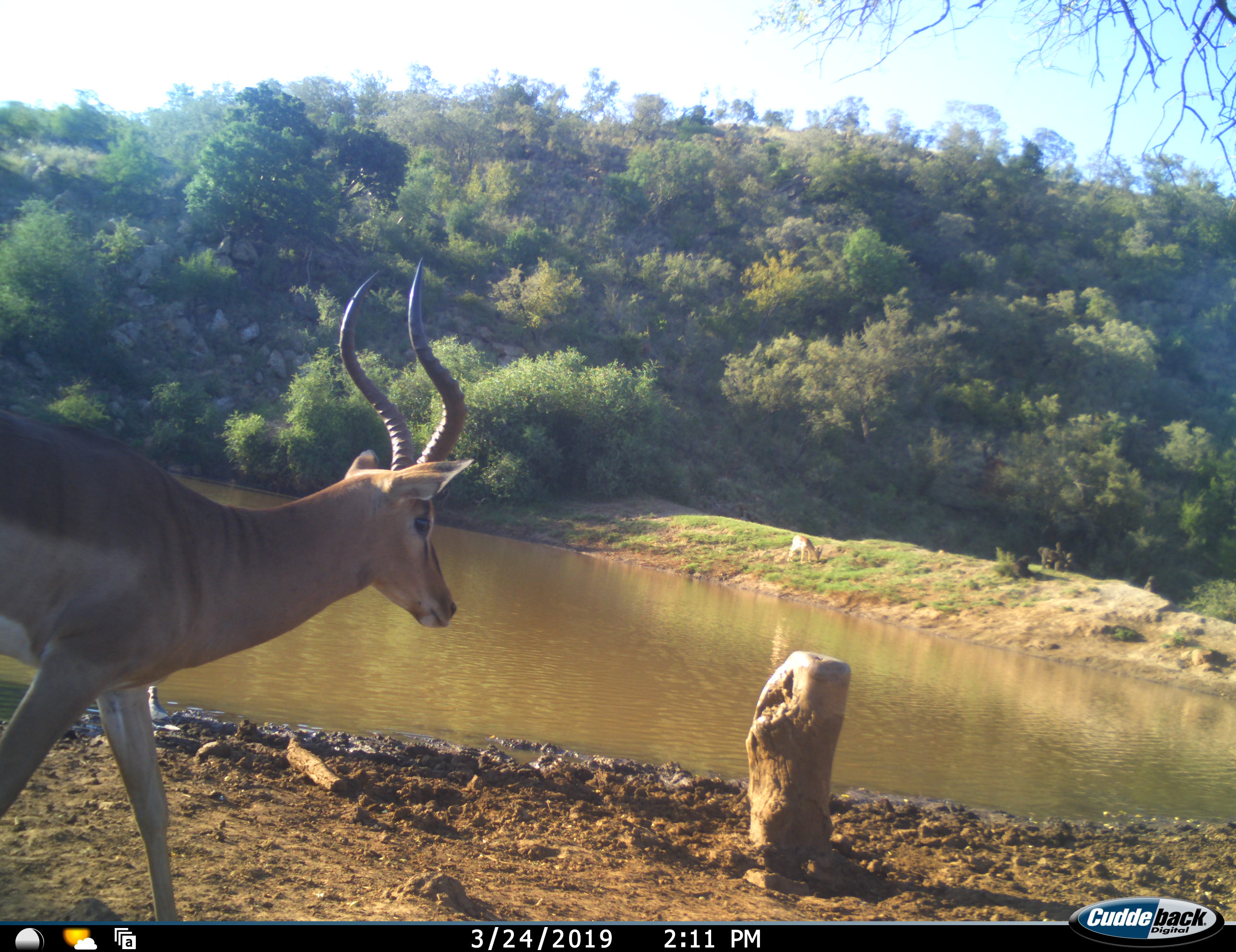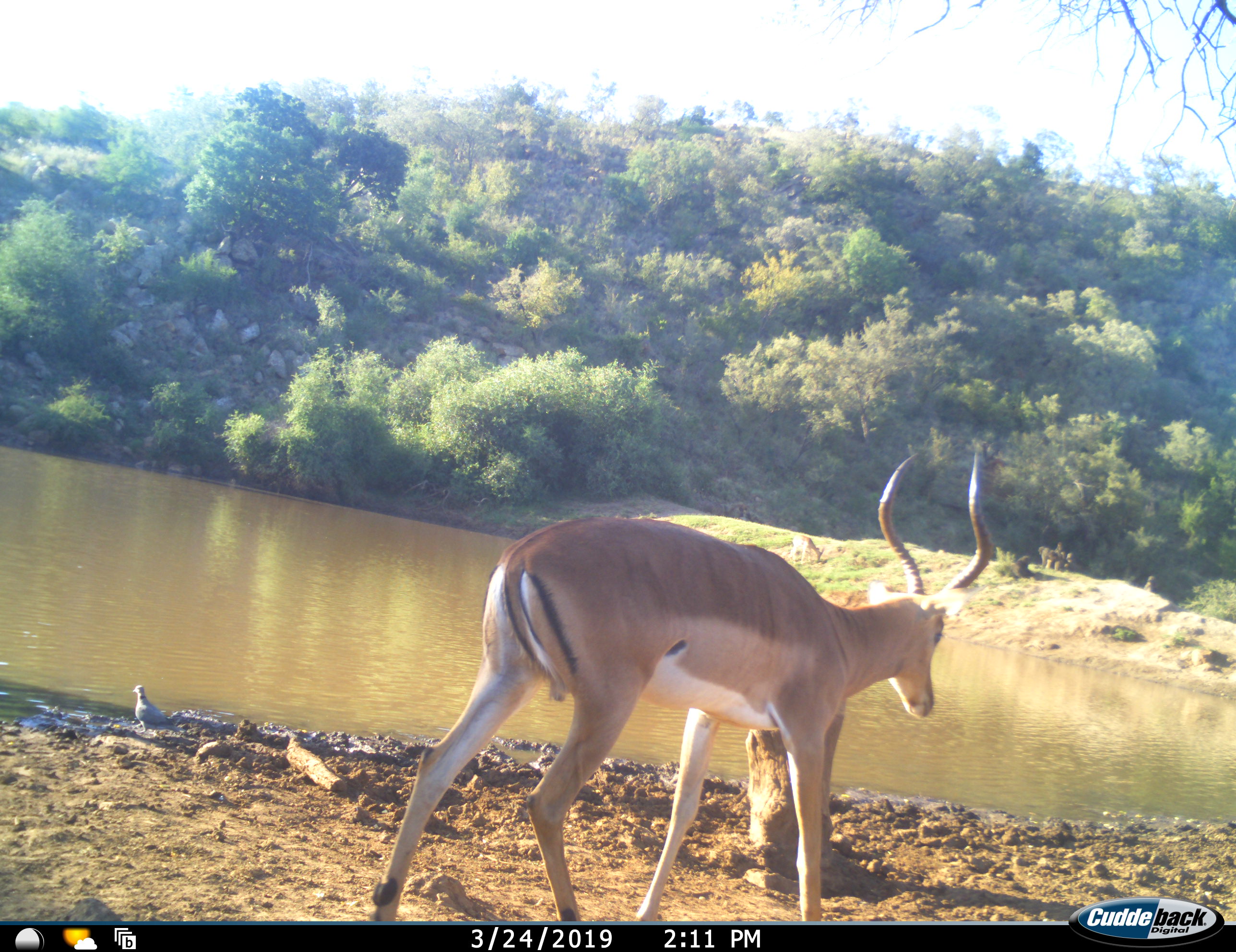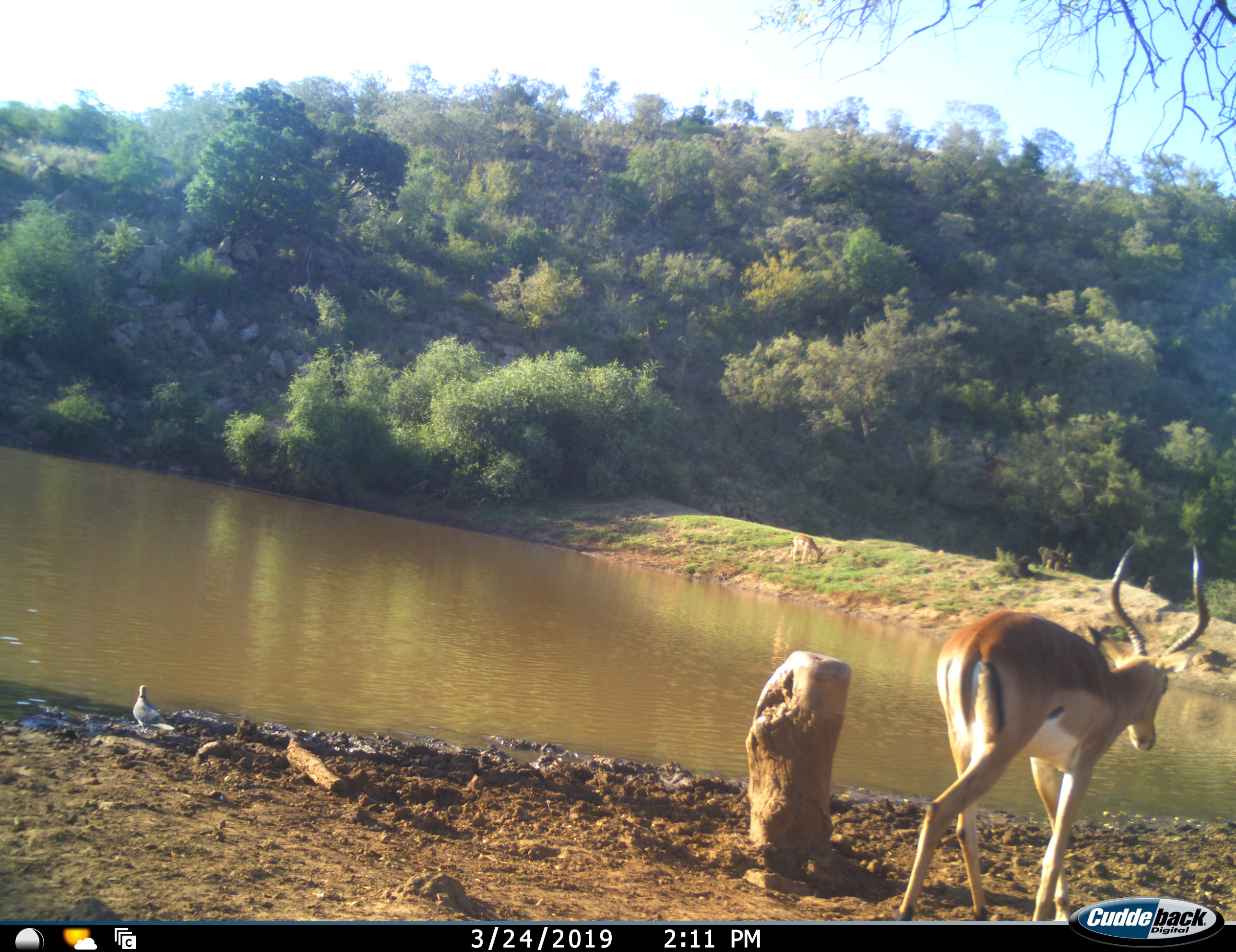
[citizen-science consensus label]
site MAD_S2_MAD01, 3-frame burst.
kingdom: Animalia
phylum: Chordata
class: Mammalia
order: Artiodactyla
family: Bovidae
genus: Aepyceros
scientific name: Aepyceros melampus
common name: impala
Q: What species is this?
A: Impala (Aepyceros melampus).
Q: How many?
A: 1.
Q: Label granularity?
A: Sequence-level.